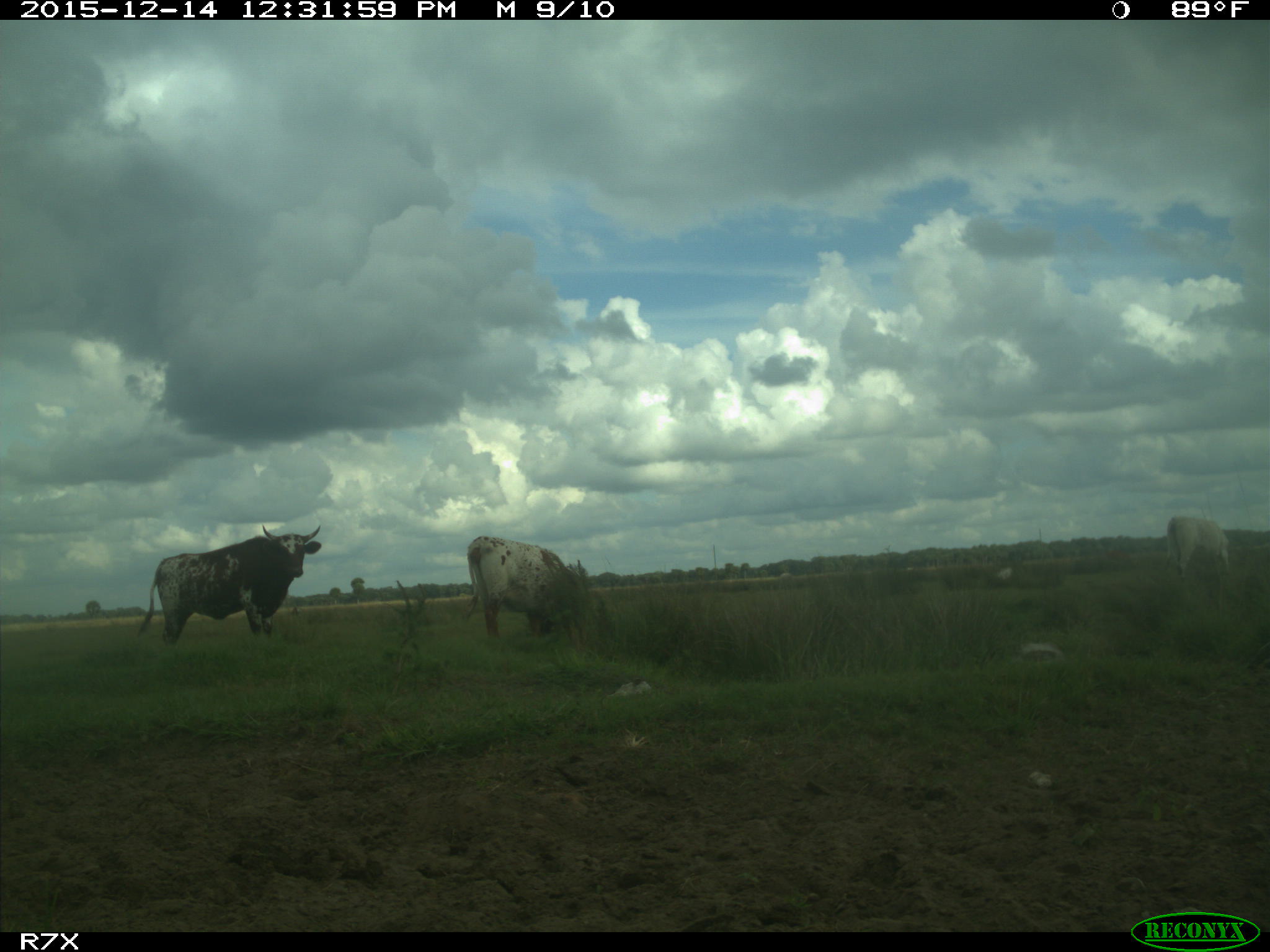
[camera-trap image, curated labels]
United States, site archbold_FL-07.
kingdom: Animalia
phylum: Chordata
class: Mammalia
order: Artiodactyla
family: Bovidae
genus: Bos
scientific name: Bos taurus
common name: domestic cow